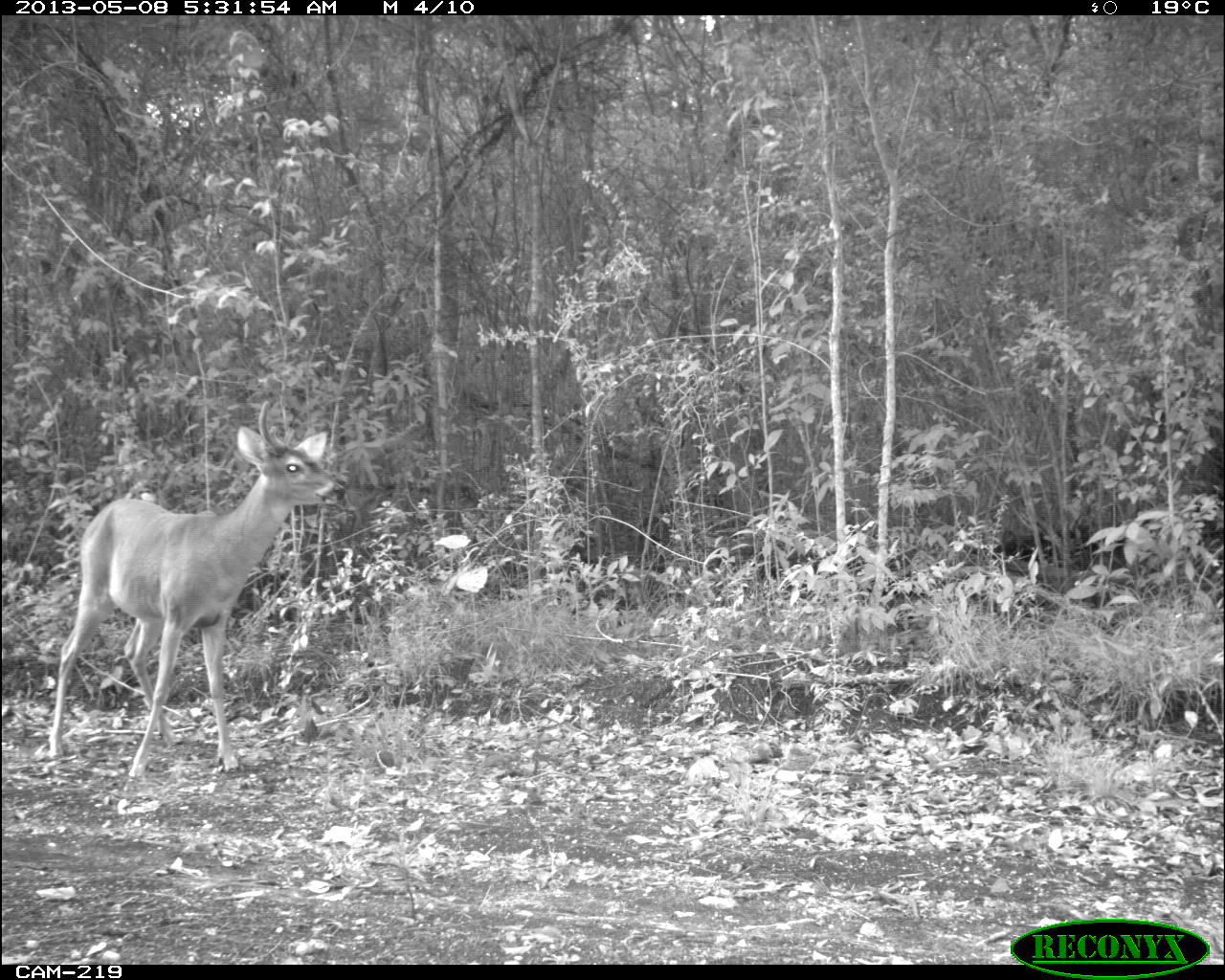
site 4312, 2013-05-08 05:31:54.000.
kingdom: Animalia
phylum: Chordata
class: Mammalia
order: Artiodactyla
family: Cervidae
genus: Odocoileus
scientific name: Odocoileus virginianus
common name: white-tailed deer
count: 1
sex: male